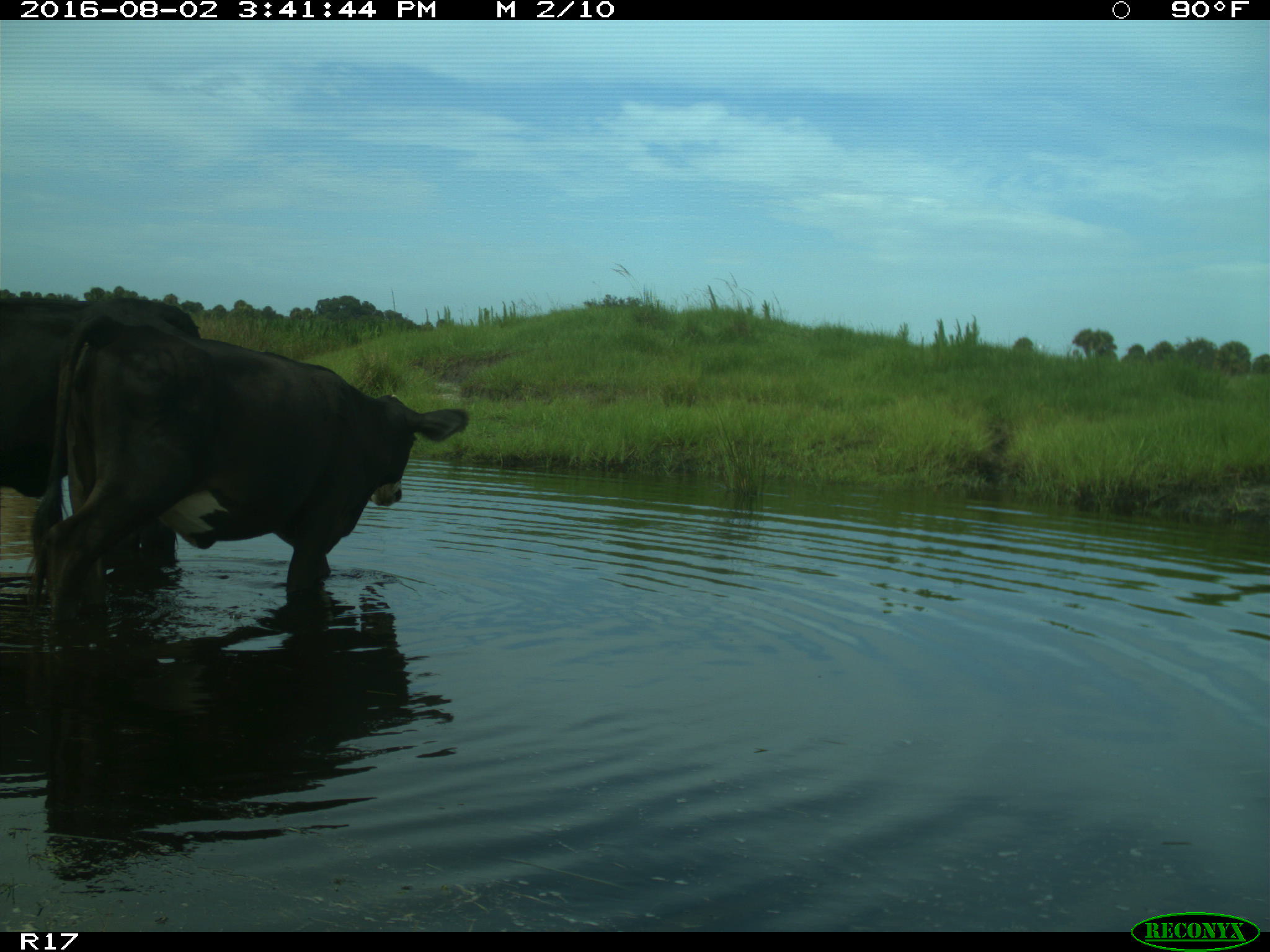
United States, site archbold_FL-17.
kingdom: Animalia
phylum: Chordata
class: Mammalia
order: Artiodactyla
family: Bovidae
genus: Bos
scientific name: Bos taurus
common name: domestic cow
Bos taurus (domestic cow).